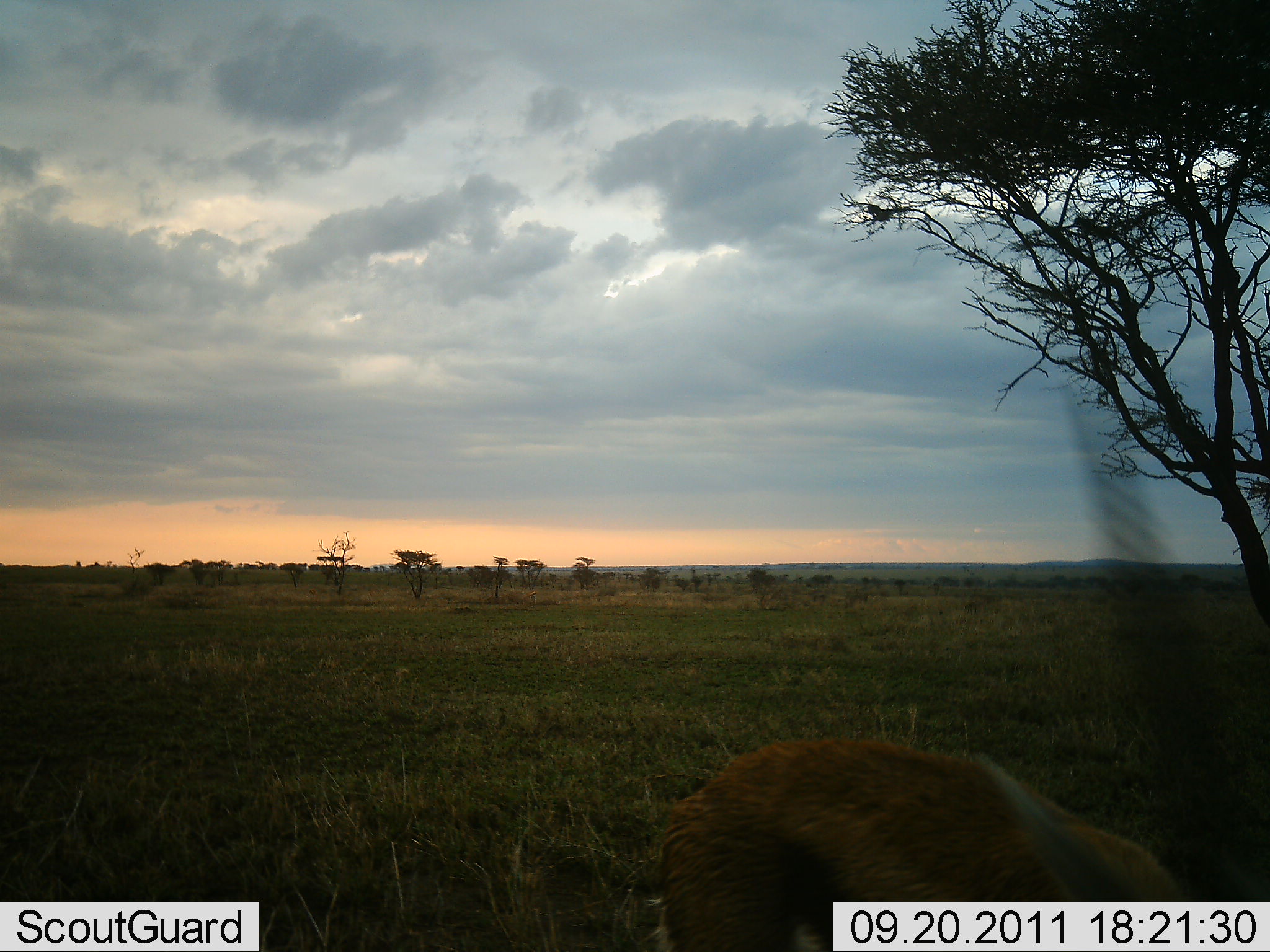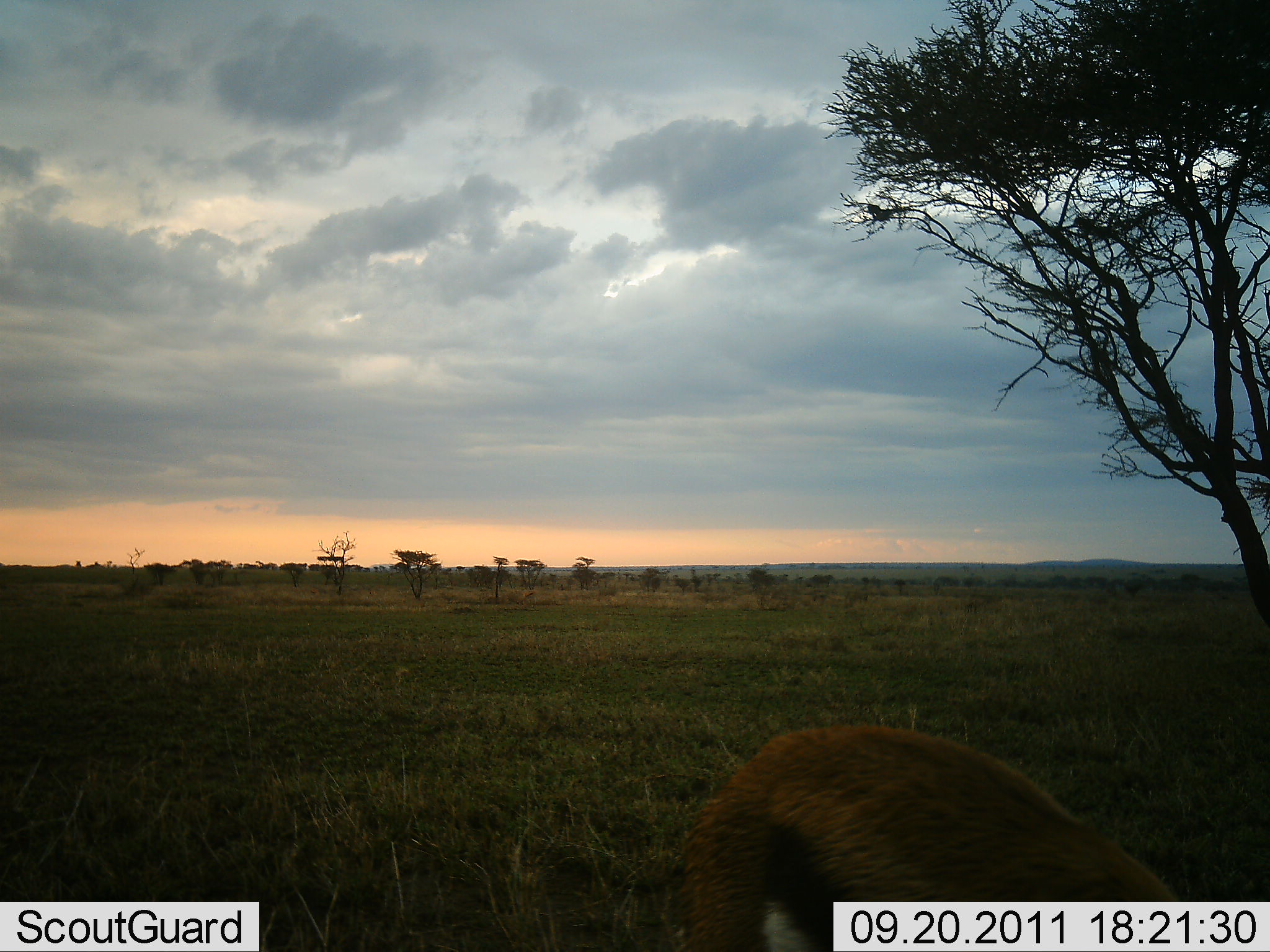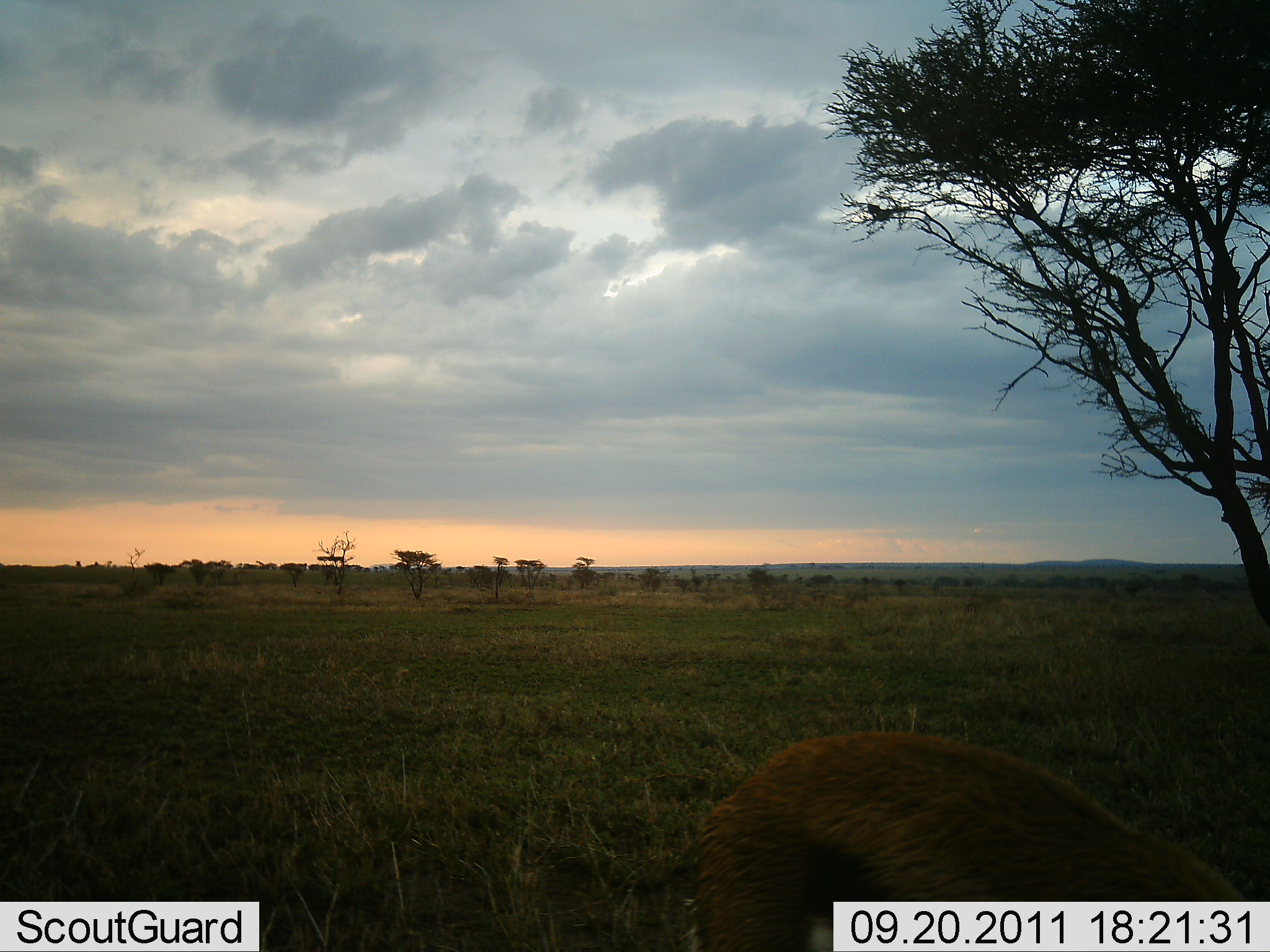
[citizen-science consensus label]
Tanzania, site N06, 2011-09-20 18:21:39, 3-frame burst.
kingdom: Animalia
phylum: Chordata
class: Mammalia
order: Artiodactyla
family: Bovidae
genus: Nanger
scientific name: Nanger granti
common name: grant's gazelle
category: gazellegrants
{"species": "gazellegrants (grant's gazelle) (Nanger granti)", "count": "1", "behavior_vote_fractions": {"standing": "29%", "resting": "14%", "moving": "71%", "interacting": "0%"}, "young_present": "0%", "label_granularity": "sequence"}